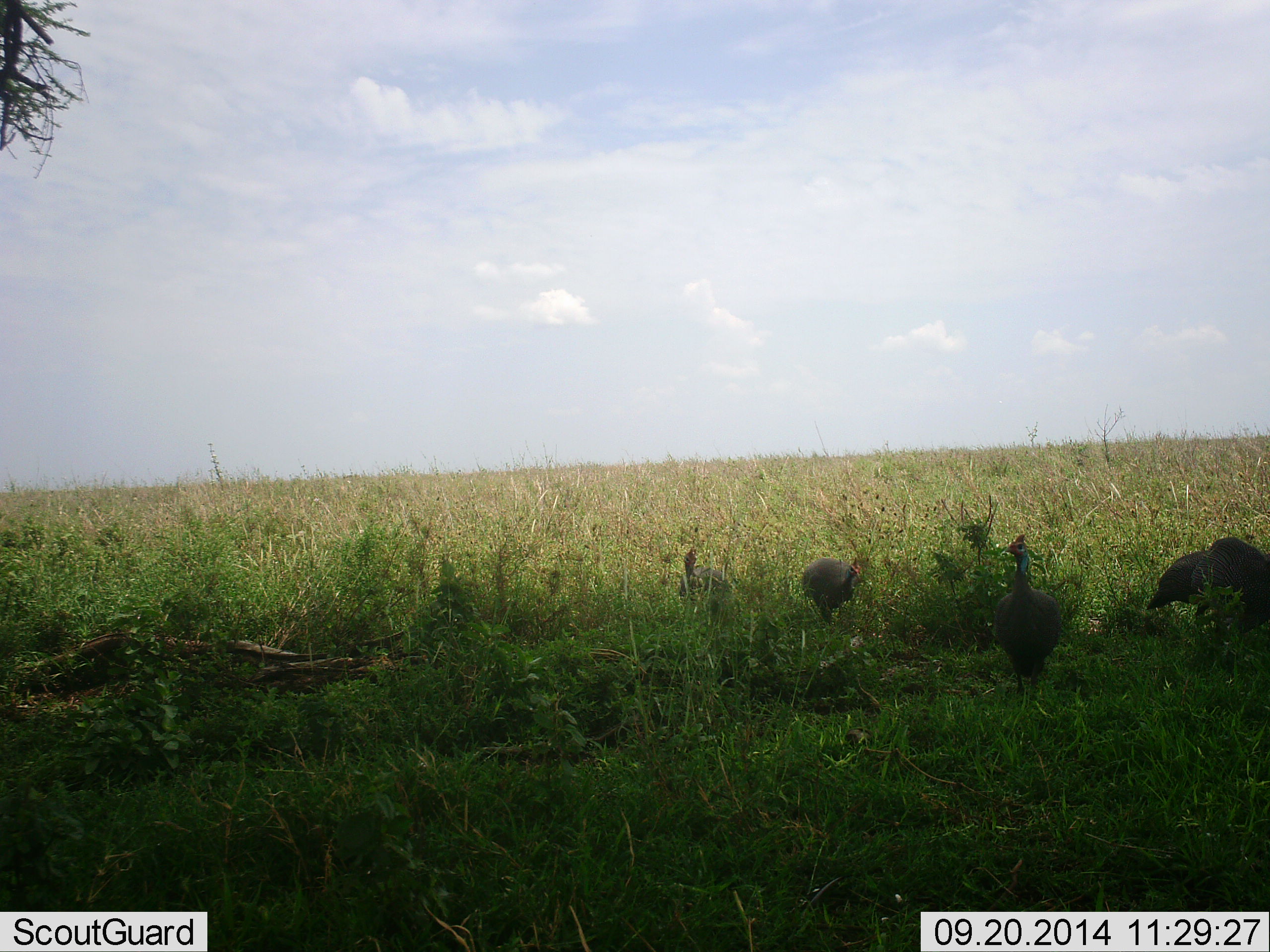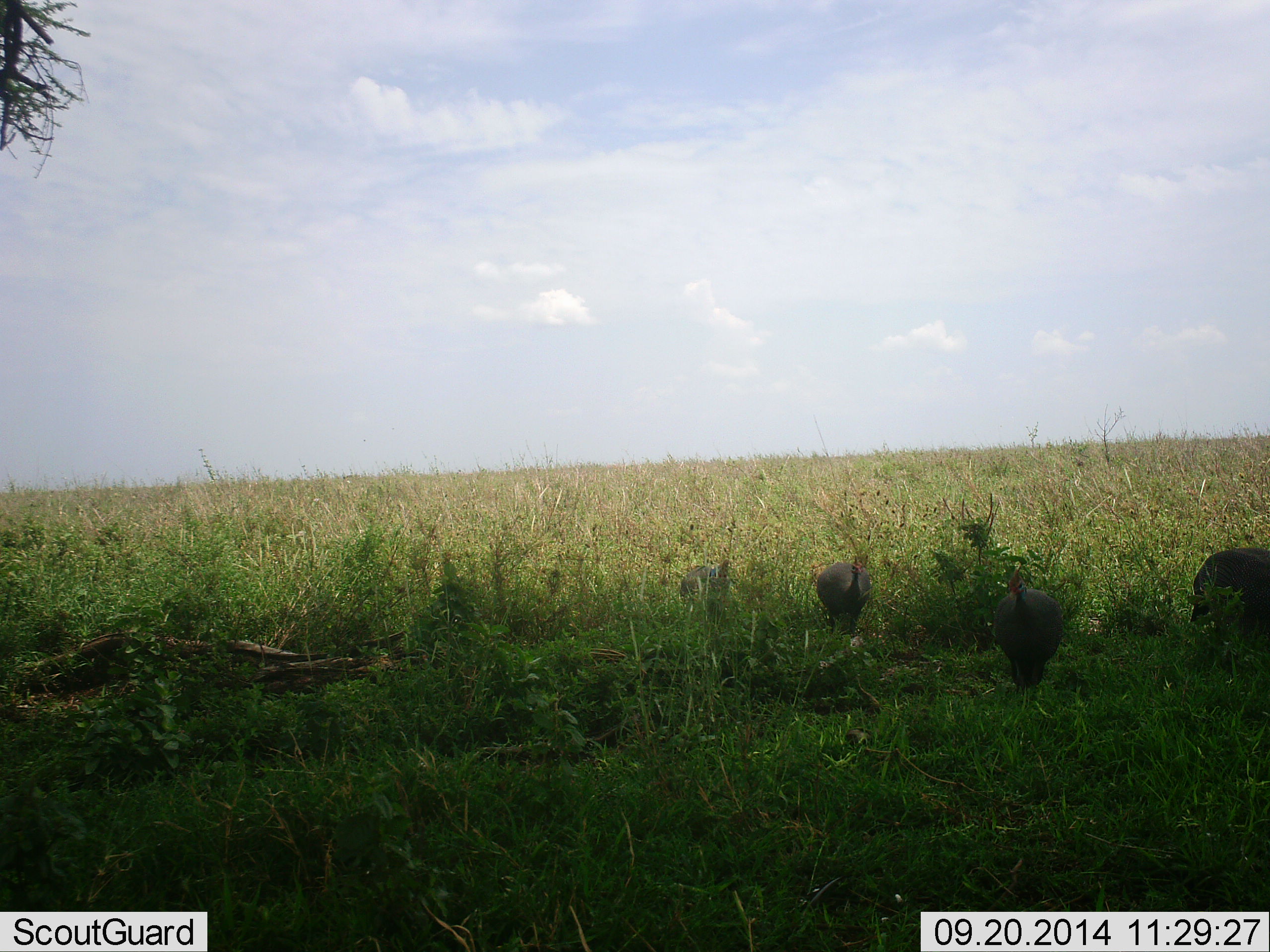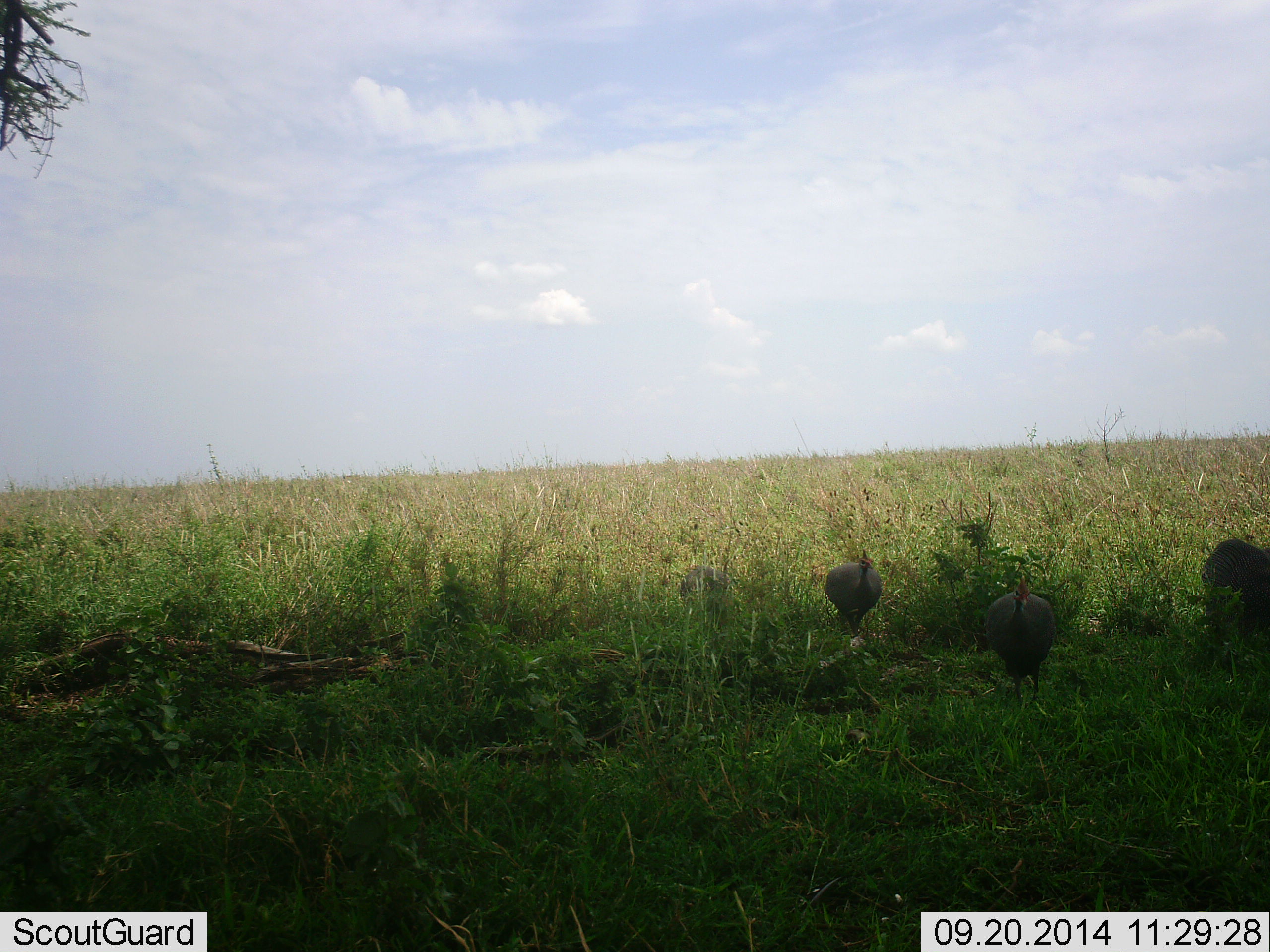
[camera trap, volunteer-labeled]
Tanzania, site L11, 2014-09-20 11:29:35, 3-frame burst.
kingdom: Animalia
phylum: Chordata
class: Aves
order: Galliformes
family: Numididae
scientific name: Numididae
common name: guinea fowl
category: guineafowl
Guineafowl (guinea fowl) (Numididae), count 4. Behavior (volunteer vote fractions): standing 36%, resting 0%, moving 82%, interacting 0%. Young present (vote fraction): 0%. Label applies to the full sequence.